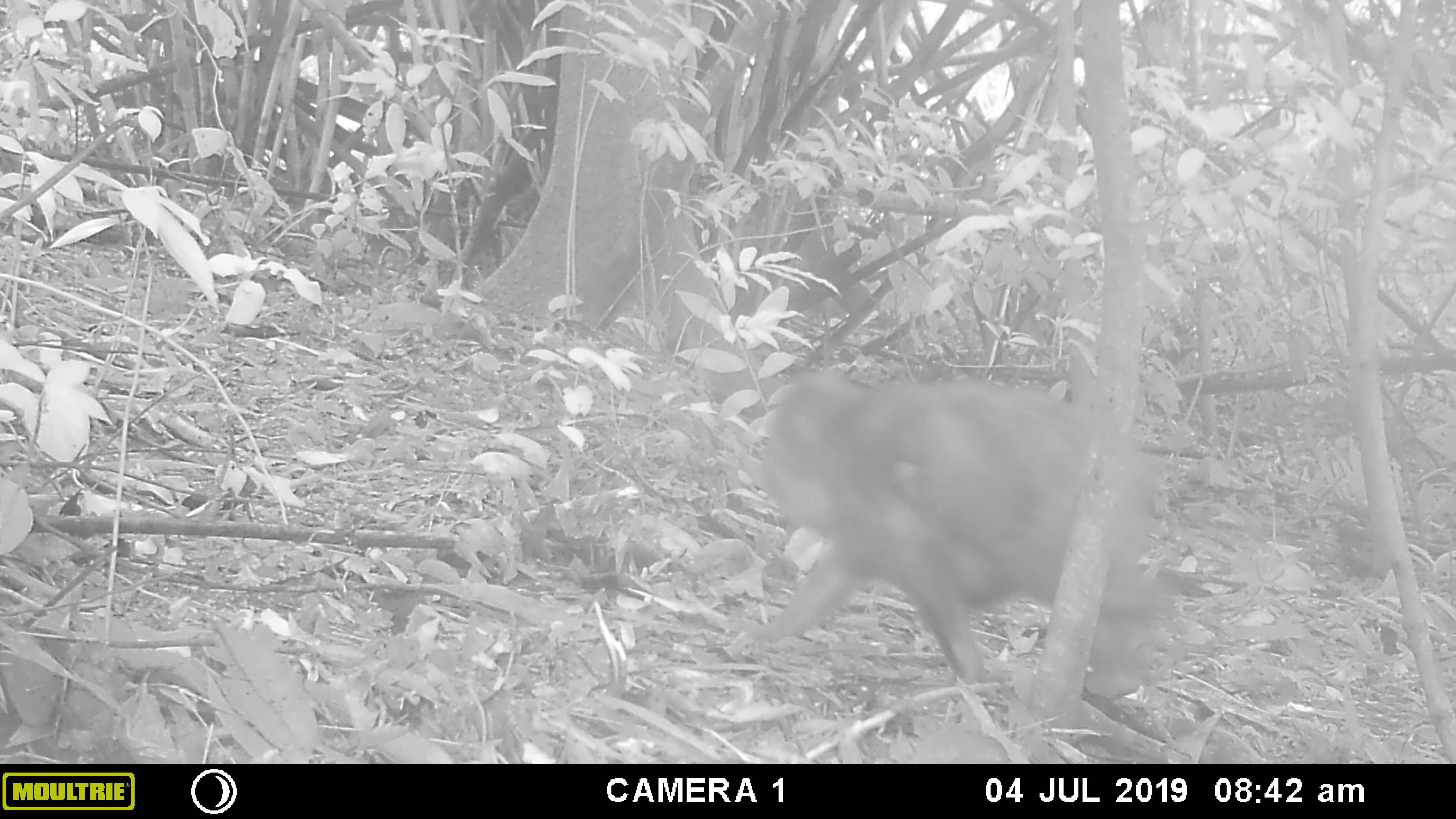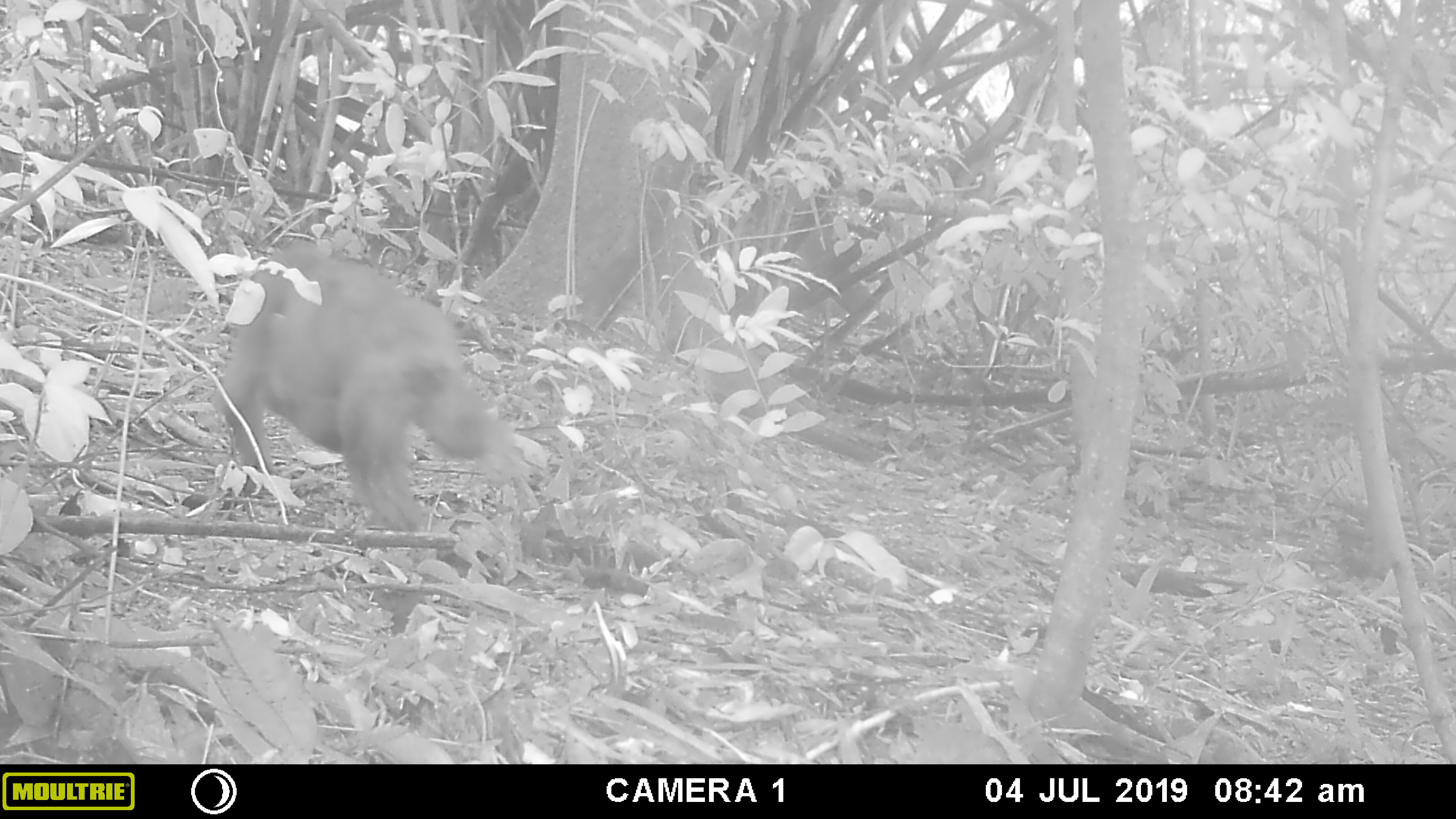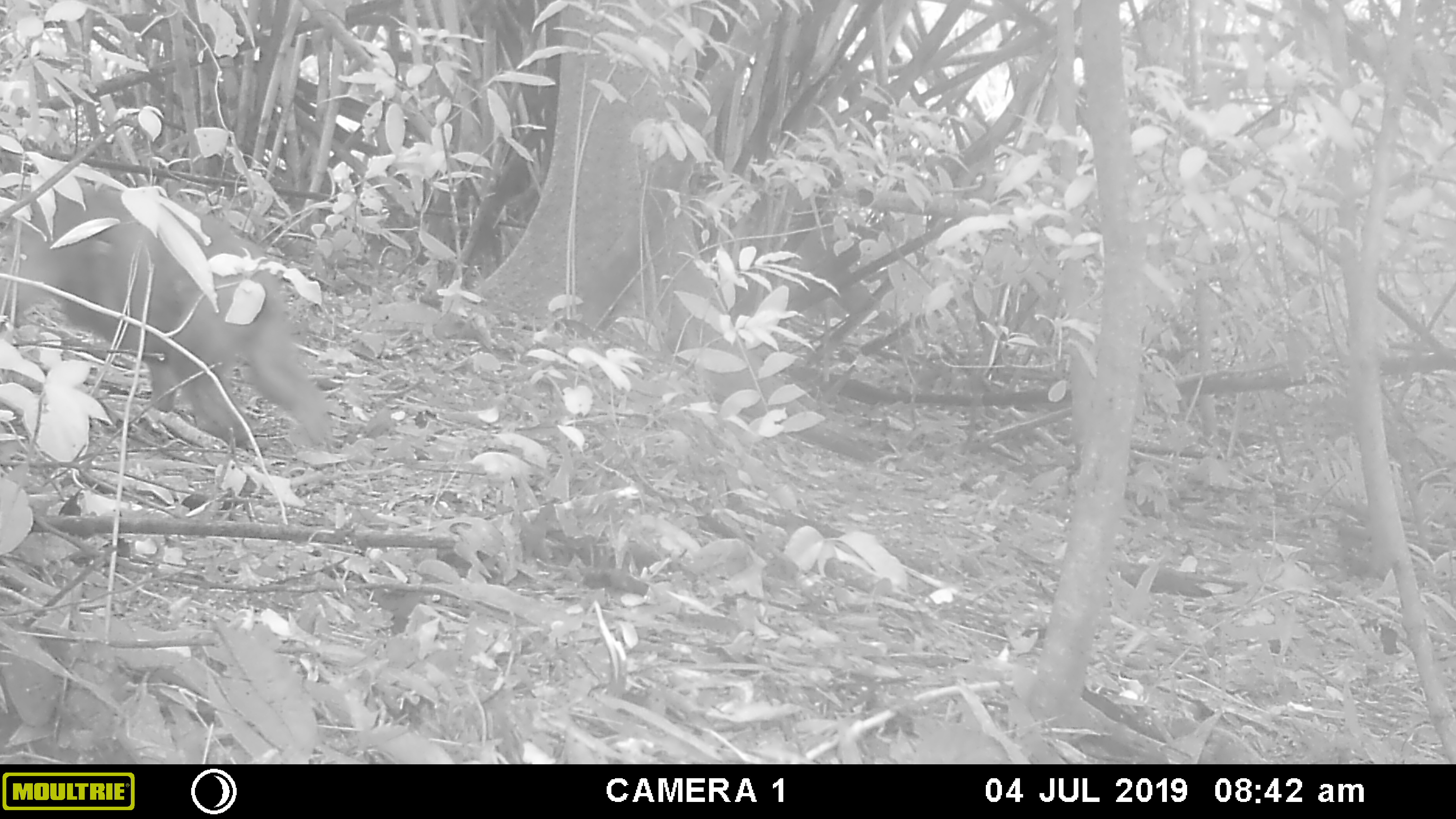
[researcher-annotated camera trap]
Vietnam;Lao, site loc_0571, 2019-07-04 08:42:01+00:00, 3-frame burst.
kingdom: Animalia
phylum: Chordata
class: Mammalia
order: Primates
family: Cercopithecidae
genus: Macaca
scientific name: Macaca arctoides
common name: stump-tailed macaque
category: stump tailed macaque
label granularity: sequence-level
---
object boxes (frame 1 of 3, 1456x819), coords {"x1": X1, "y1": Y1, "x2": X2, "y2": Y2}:
stump tailed macaque: {"x1": 746, "y1": 368, "x2": 1157, "y2": 697}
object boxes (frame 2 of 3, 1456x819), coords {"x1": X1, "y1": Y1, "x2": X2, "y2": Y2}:
stump tailed macaque: {"x1": 209, "y1": 239, "x2": 516, "y2": 532}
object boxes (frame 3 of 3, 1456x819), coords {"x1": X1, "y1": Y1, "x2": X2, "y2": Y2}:
stump tailed macaque: {"x1": 0, "y1": 174, "x2": 334, "y2": 446}